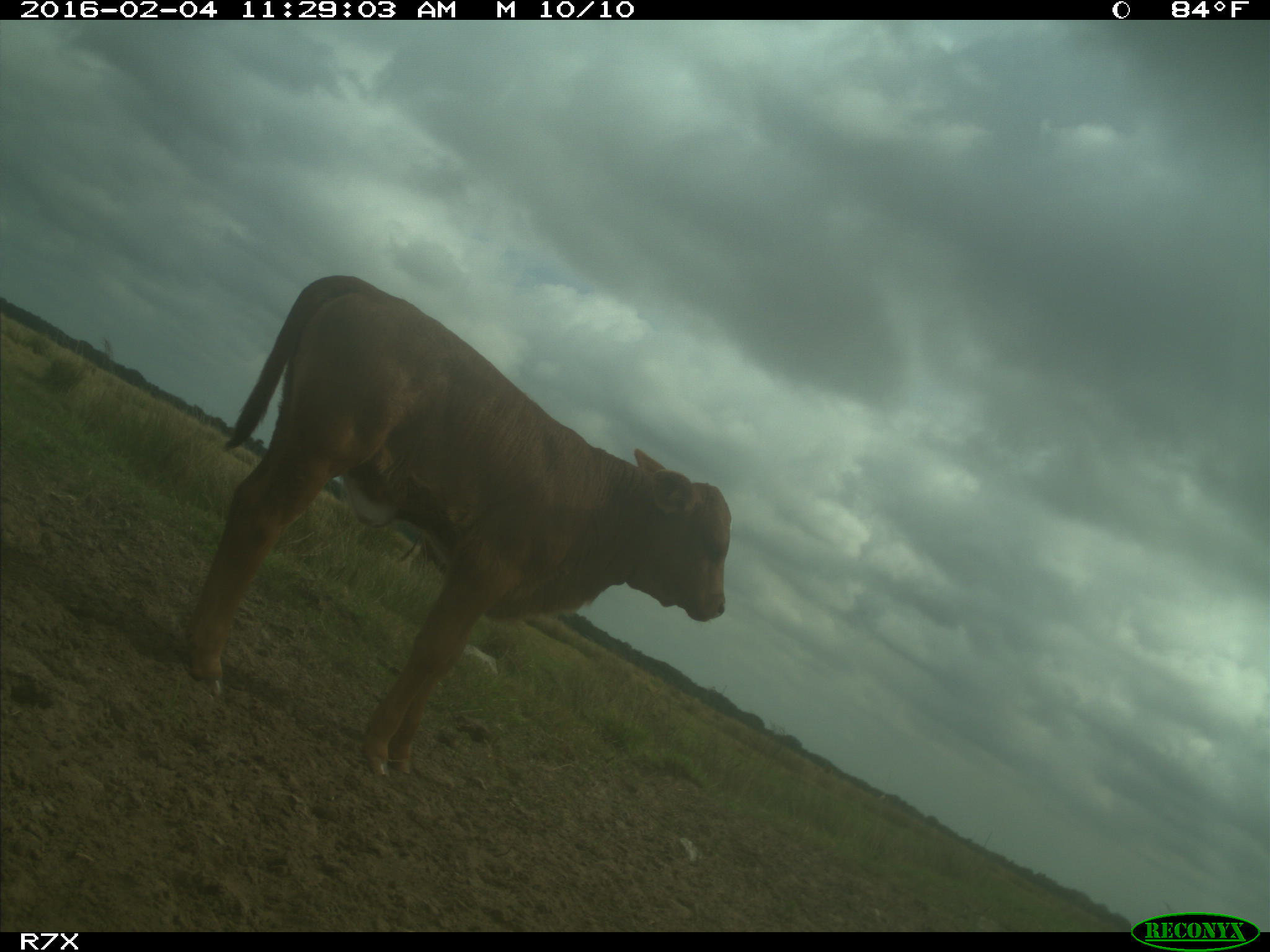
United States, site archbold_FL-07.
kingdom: Animalia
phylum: Chordata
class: Mammalia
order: Artiodactyla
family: Bovidae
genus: Bos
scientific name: Bos taurus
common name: domestic cow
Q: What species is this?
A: Bos taurus (domestic cow).